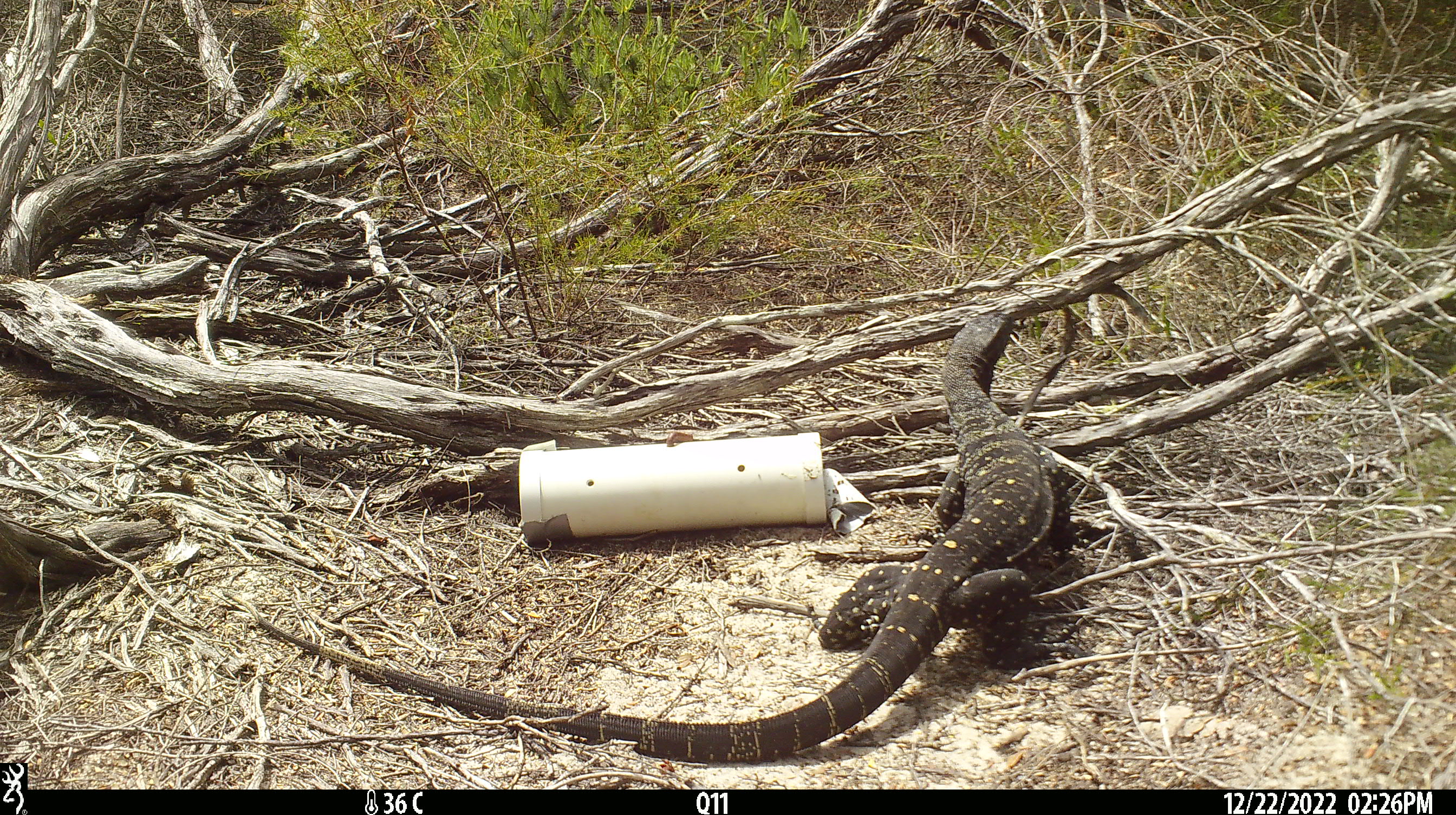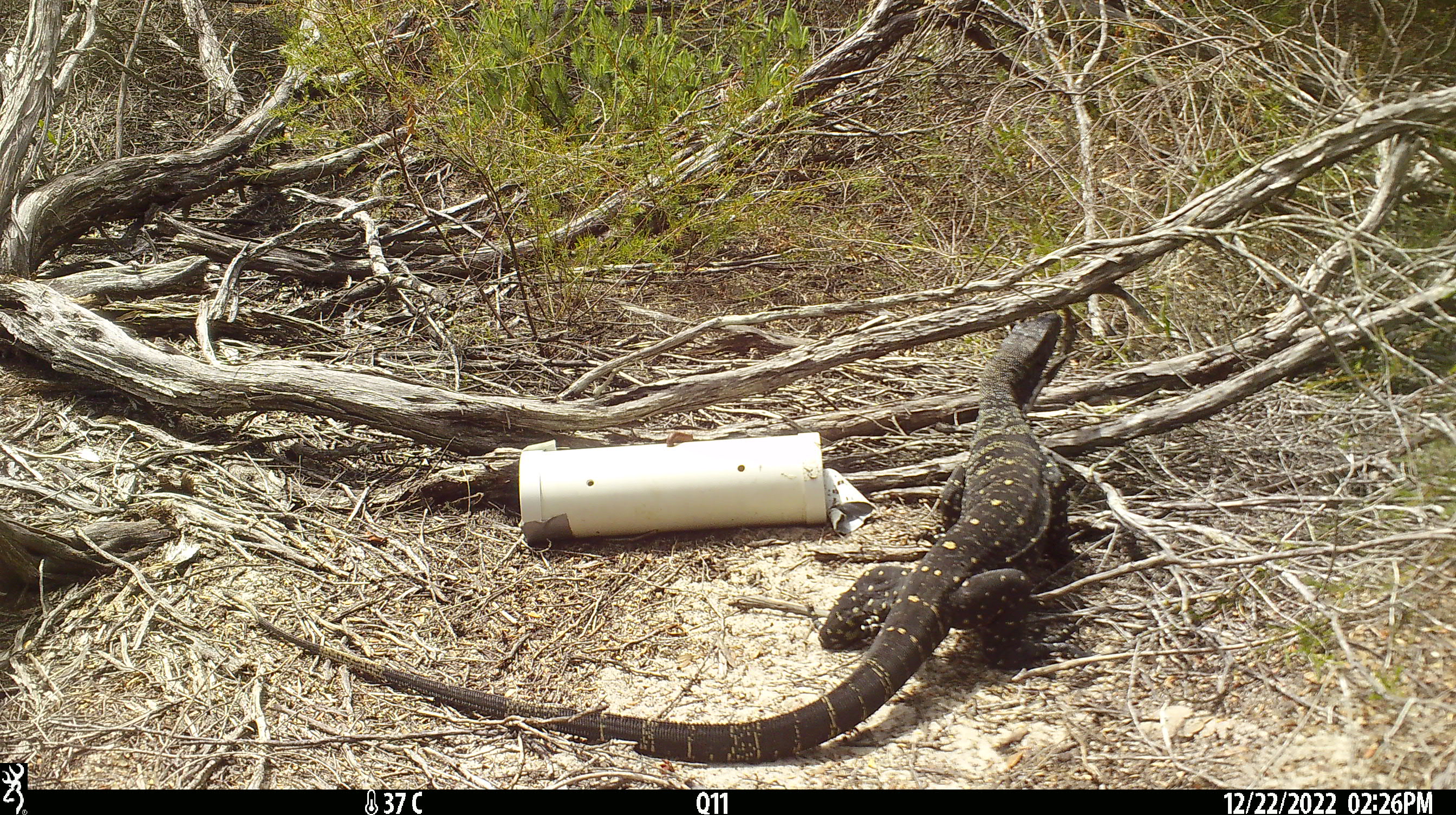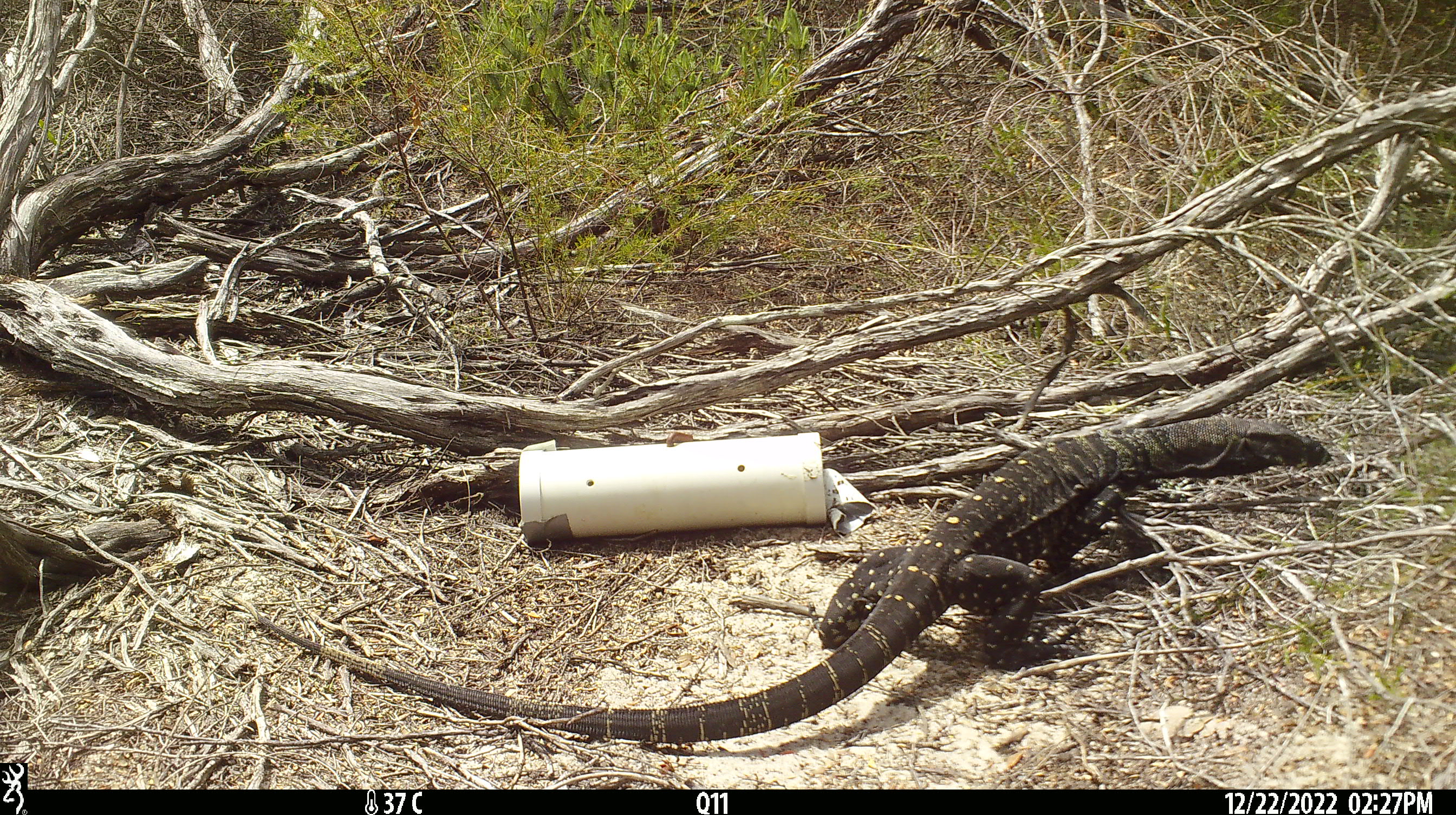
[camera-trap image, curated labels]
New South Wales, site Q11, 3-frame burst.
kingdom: Animalia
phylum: Chordata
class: Reptilia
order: Squamata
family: Varanidae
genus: Varanus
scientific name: Varanus varius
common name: lace monitor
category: goanna